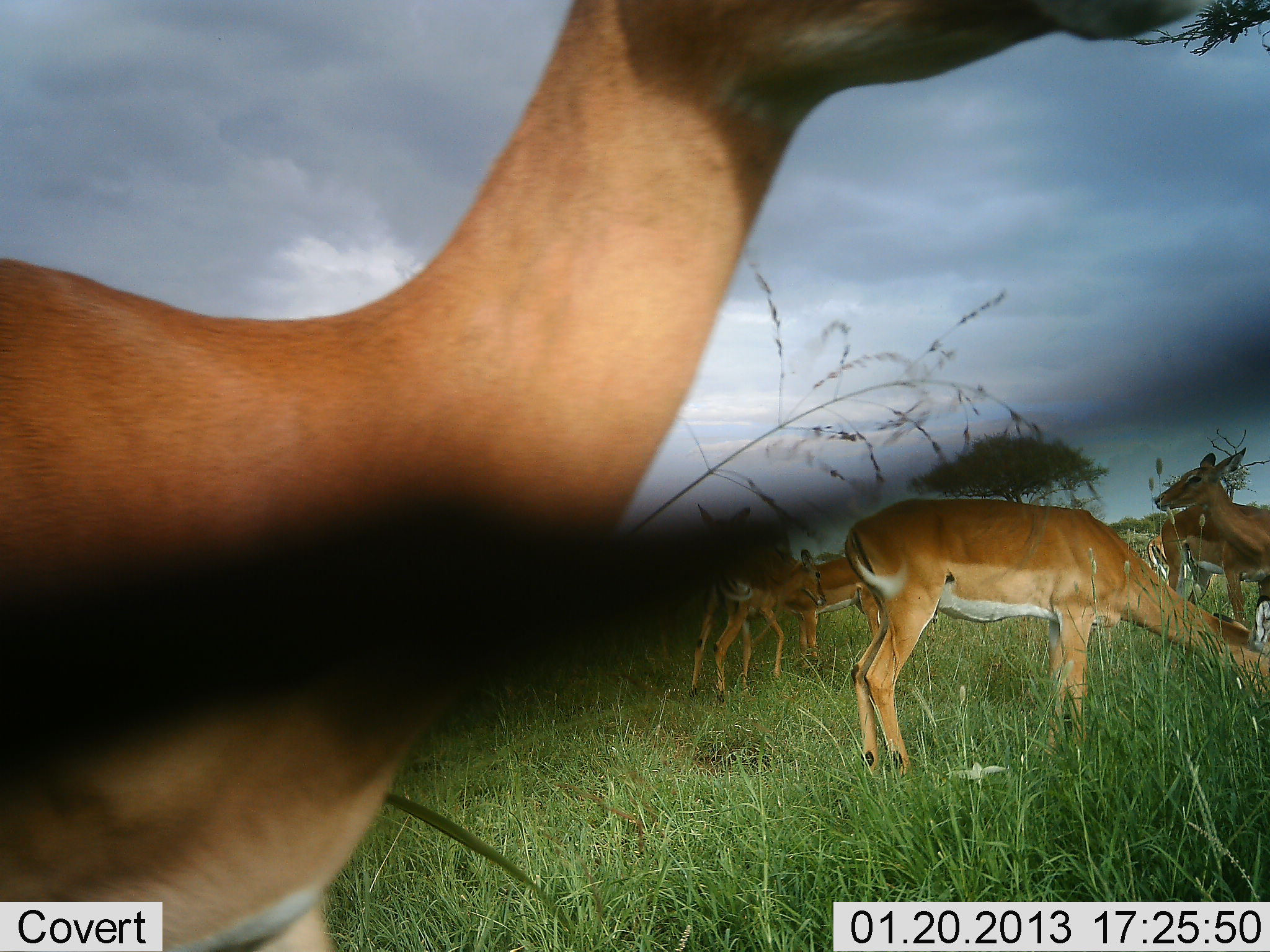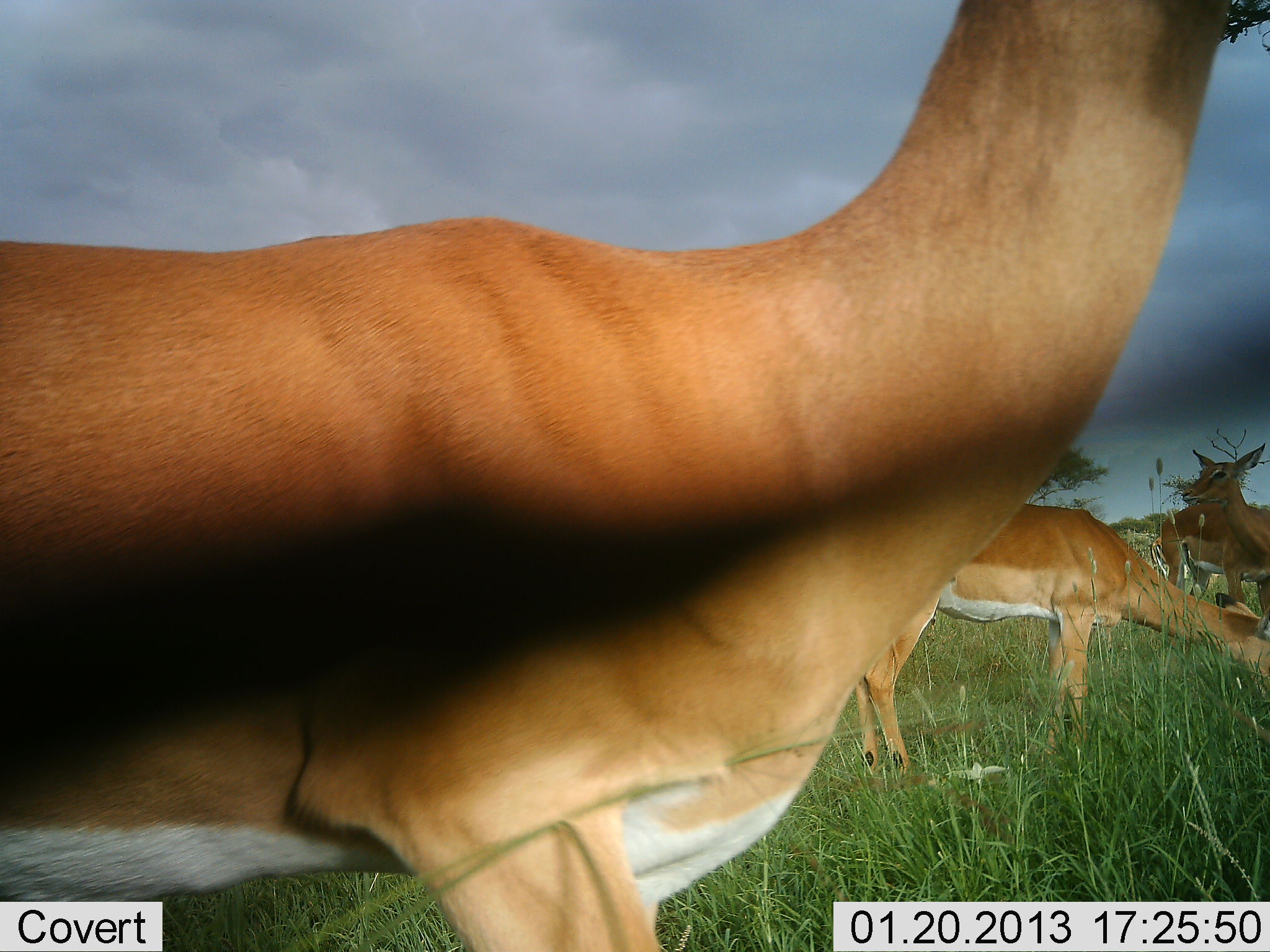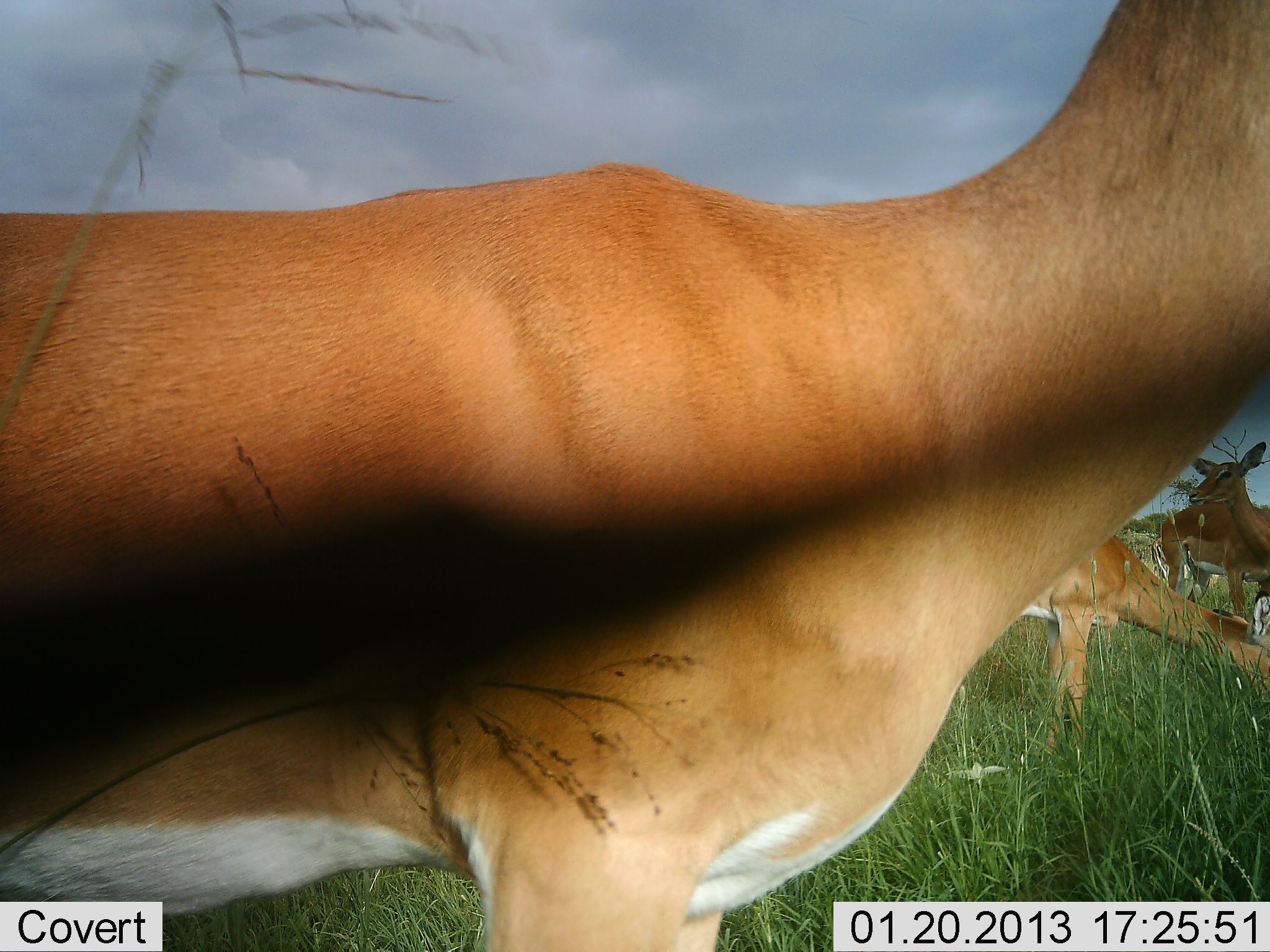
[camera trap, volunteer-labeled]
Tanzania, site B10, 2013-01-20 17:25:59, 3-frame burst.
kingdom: Animalia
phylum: Chordata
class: Mammalia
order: Artiodactyla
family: Bovidae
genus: Aepyceros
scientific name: Aepyceros melampus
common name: impala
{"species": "impala (Aepyceros melampus)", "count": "6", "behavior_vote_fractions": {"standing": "89%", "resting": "11%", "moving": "72%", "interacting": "11%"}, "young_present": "17%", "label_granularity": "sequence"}